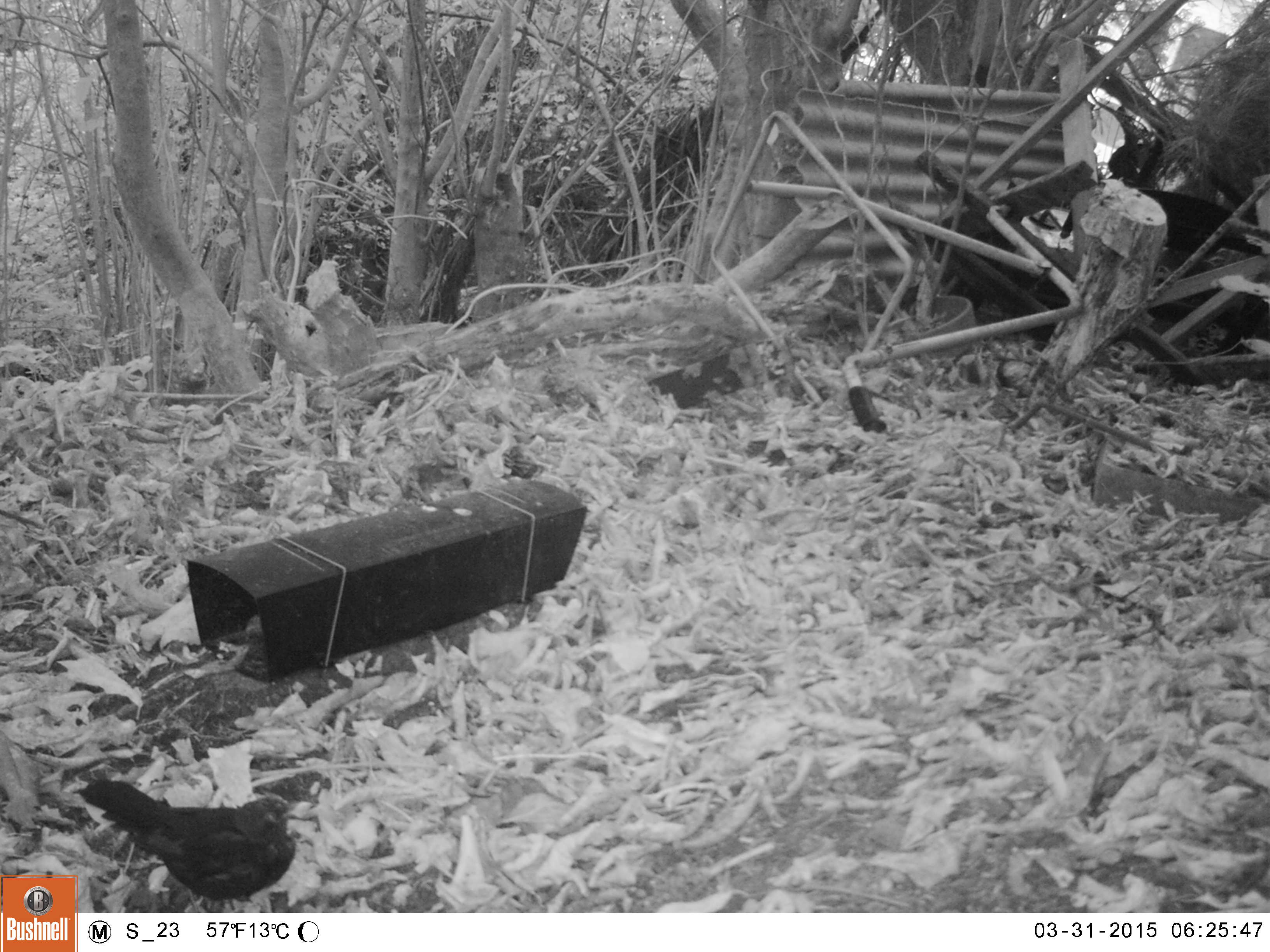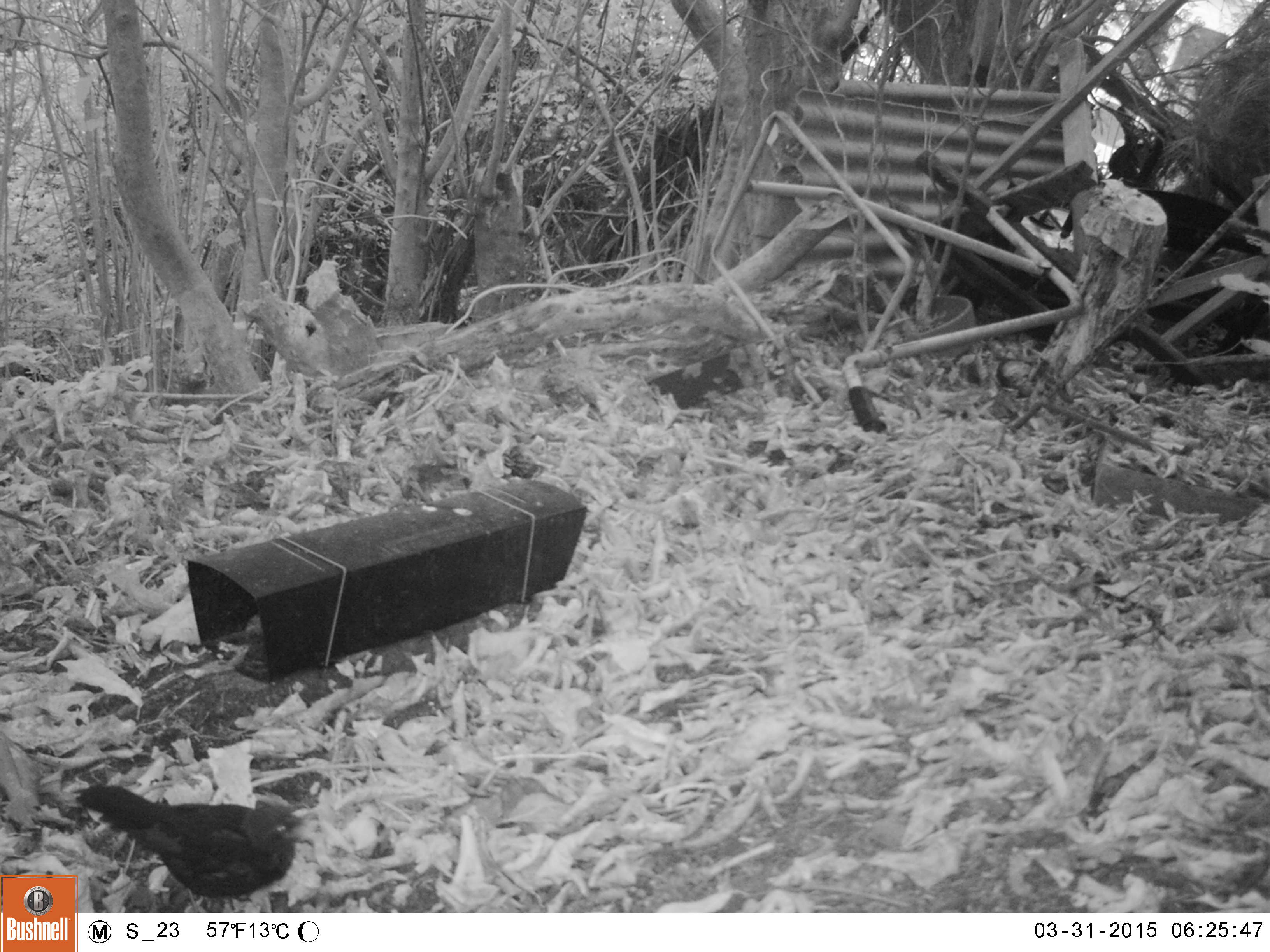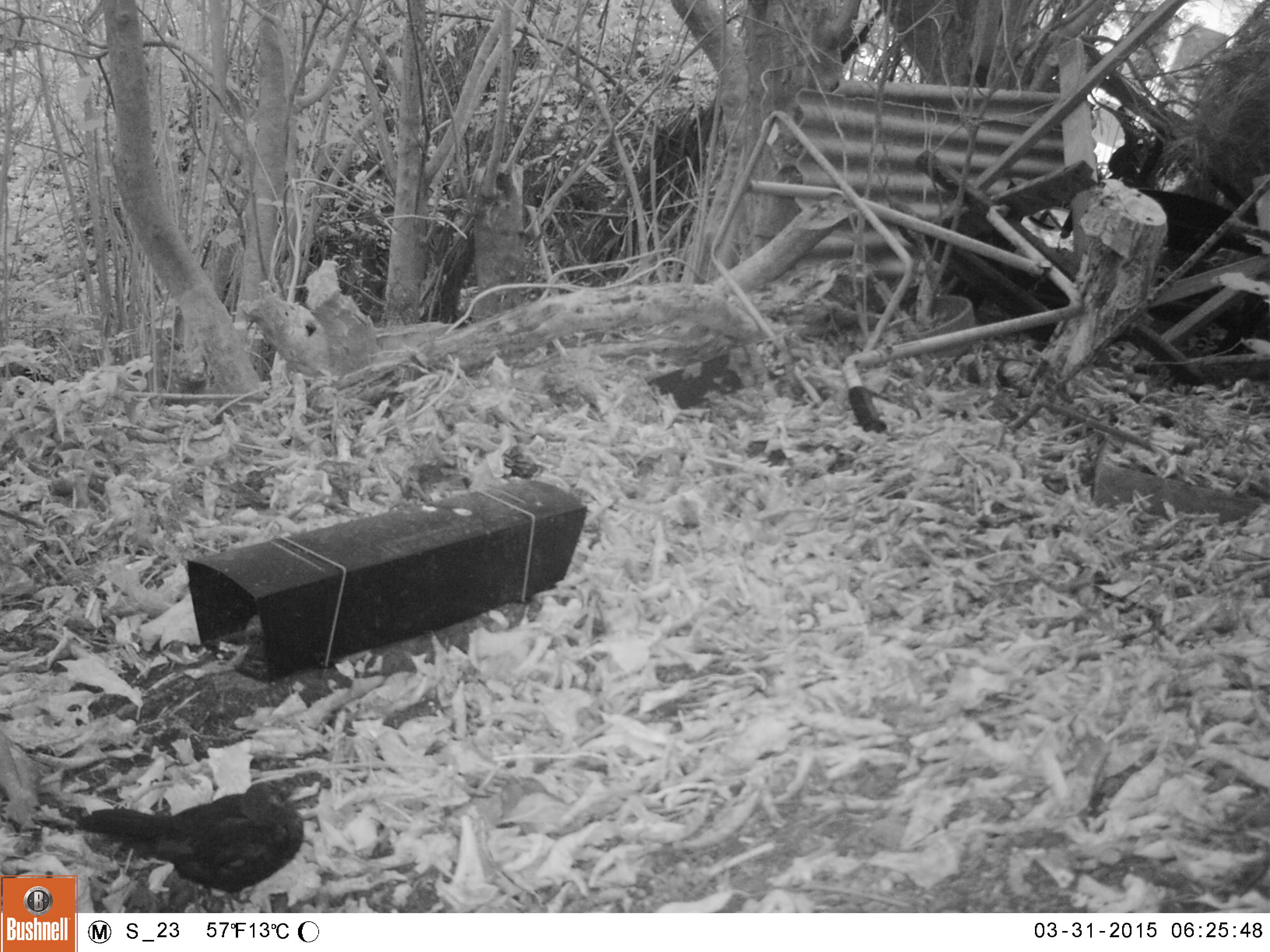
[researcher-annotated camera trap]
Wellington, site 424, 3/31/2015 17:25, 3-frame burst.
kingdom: Animalia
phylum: Chordata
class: Aves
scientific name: Aves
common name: bird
Bird (Aves).